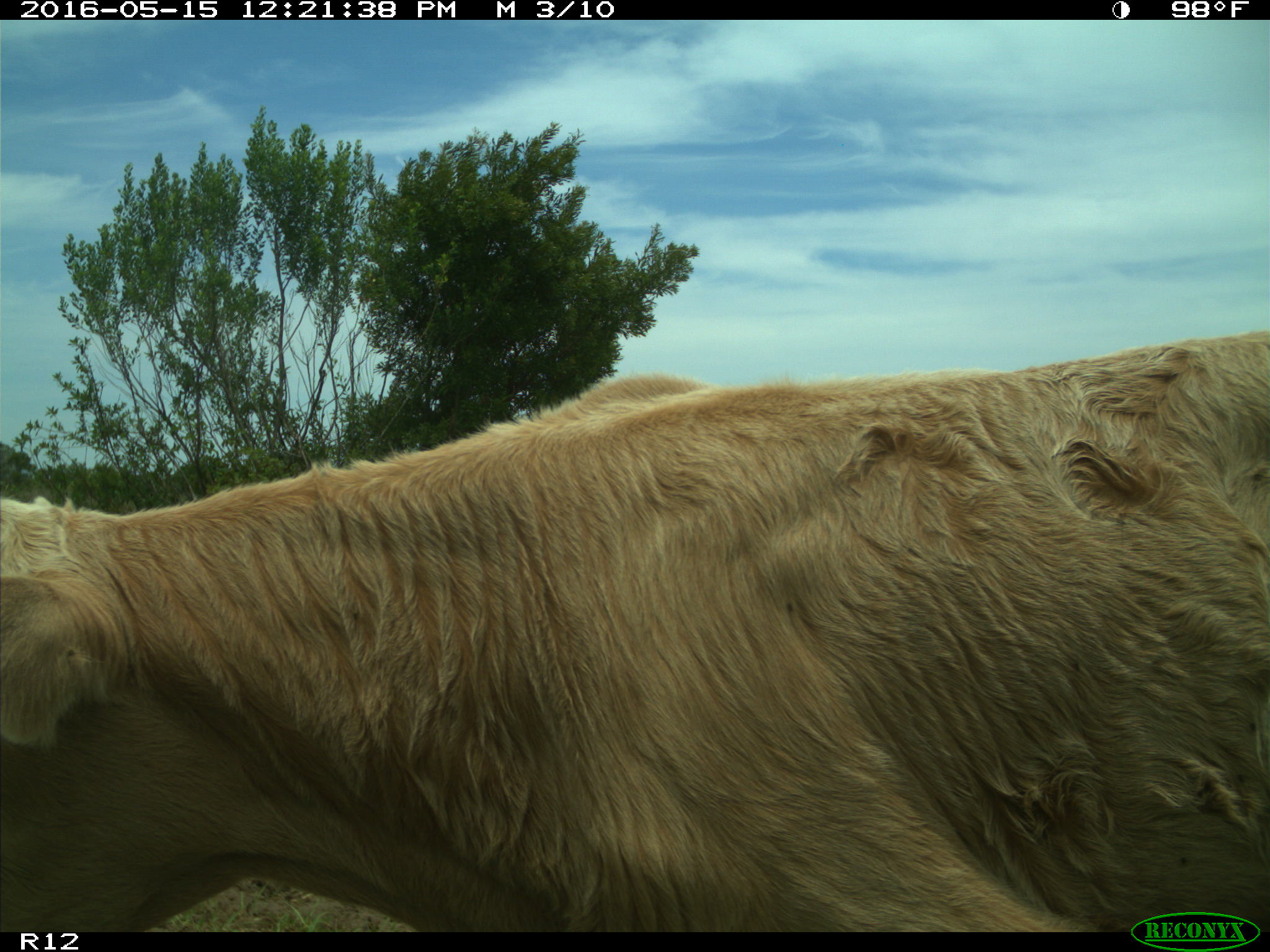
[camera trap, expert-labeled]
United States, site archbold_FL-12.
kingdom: Animalia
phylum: Chordata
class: Mammalia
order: Artiodactyla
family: Bovidae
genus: Bos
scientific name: Bos taurus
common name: domestic cow